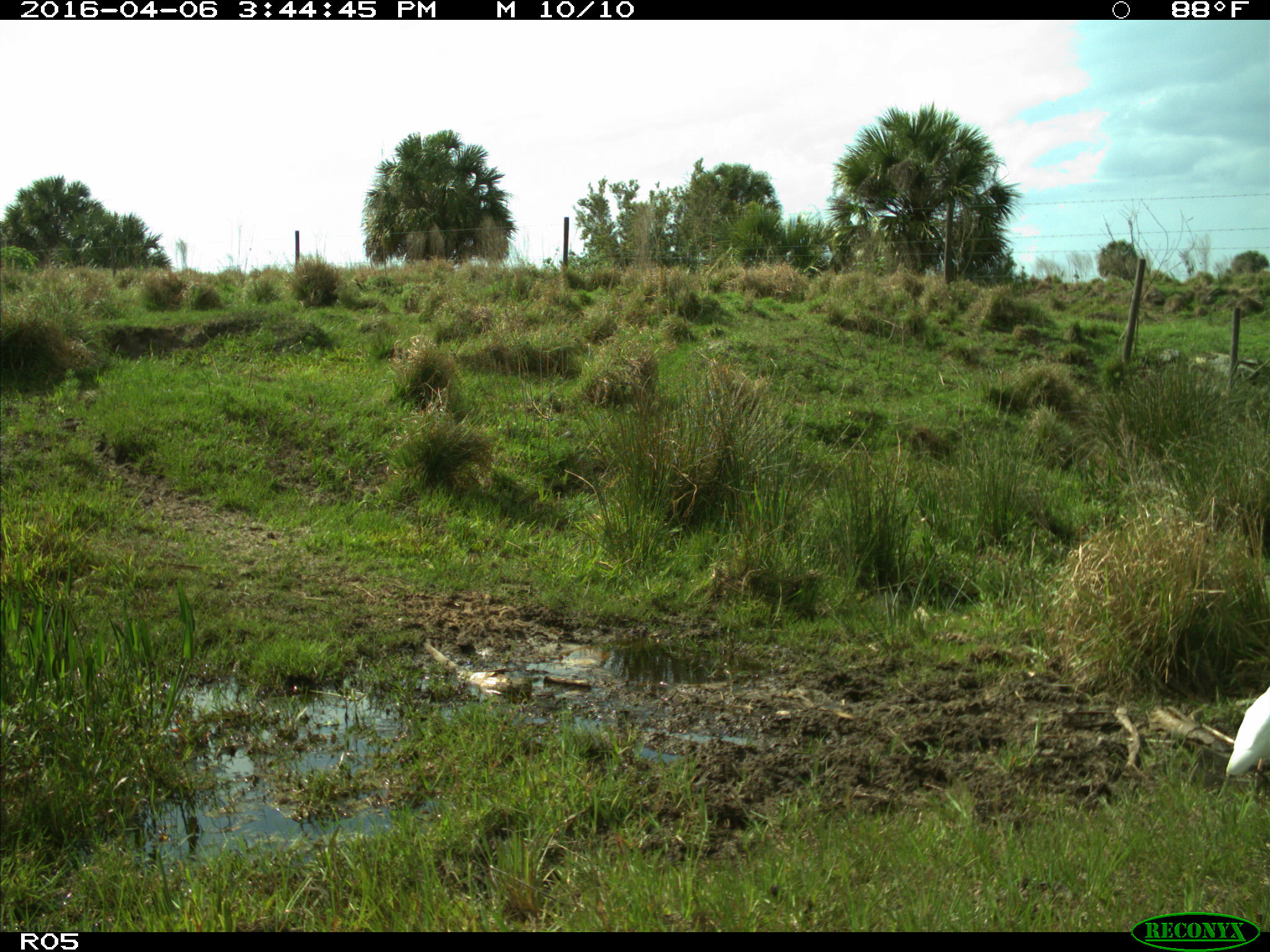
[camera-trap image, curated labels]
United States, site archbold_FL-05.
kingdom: Animalia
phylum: Chordata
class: Aves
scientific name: Aves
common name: birds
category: unidentified bird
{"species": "unidentified bird (birds) (Aves)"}